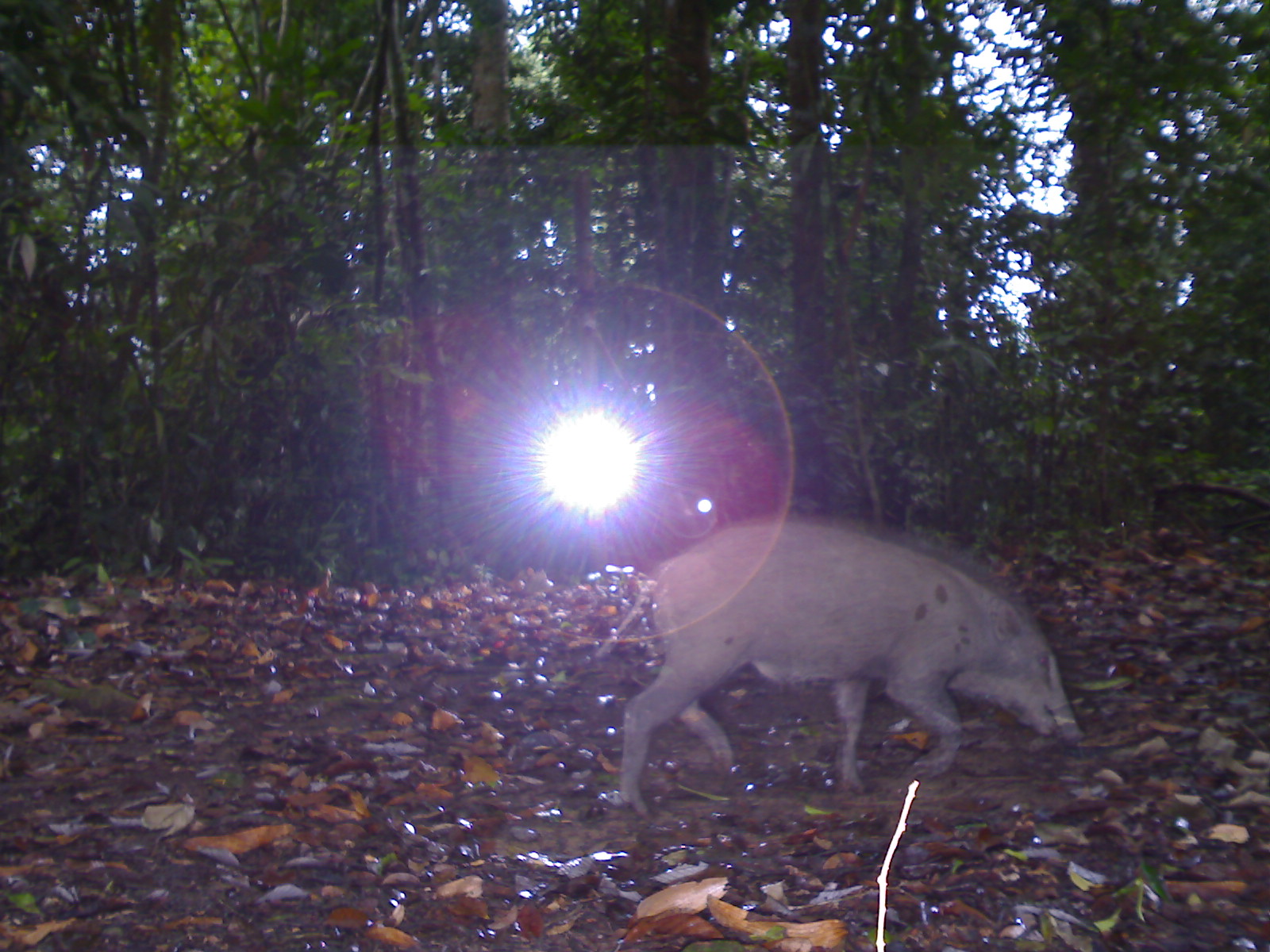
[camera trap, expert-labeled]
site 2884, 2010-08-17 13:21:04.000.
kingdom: Animalia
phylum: Chordata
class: Mammalia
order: Artiodactyla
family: Suidae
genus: Sus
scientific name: Sus scrofa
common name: wild boar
Sus scrofa (wild boar), count 1.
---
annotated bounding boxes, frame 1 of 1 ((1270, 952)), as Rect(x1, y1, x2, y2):
sus scrofa: Rect(591, 518, 1084, 820)